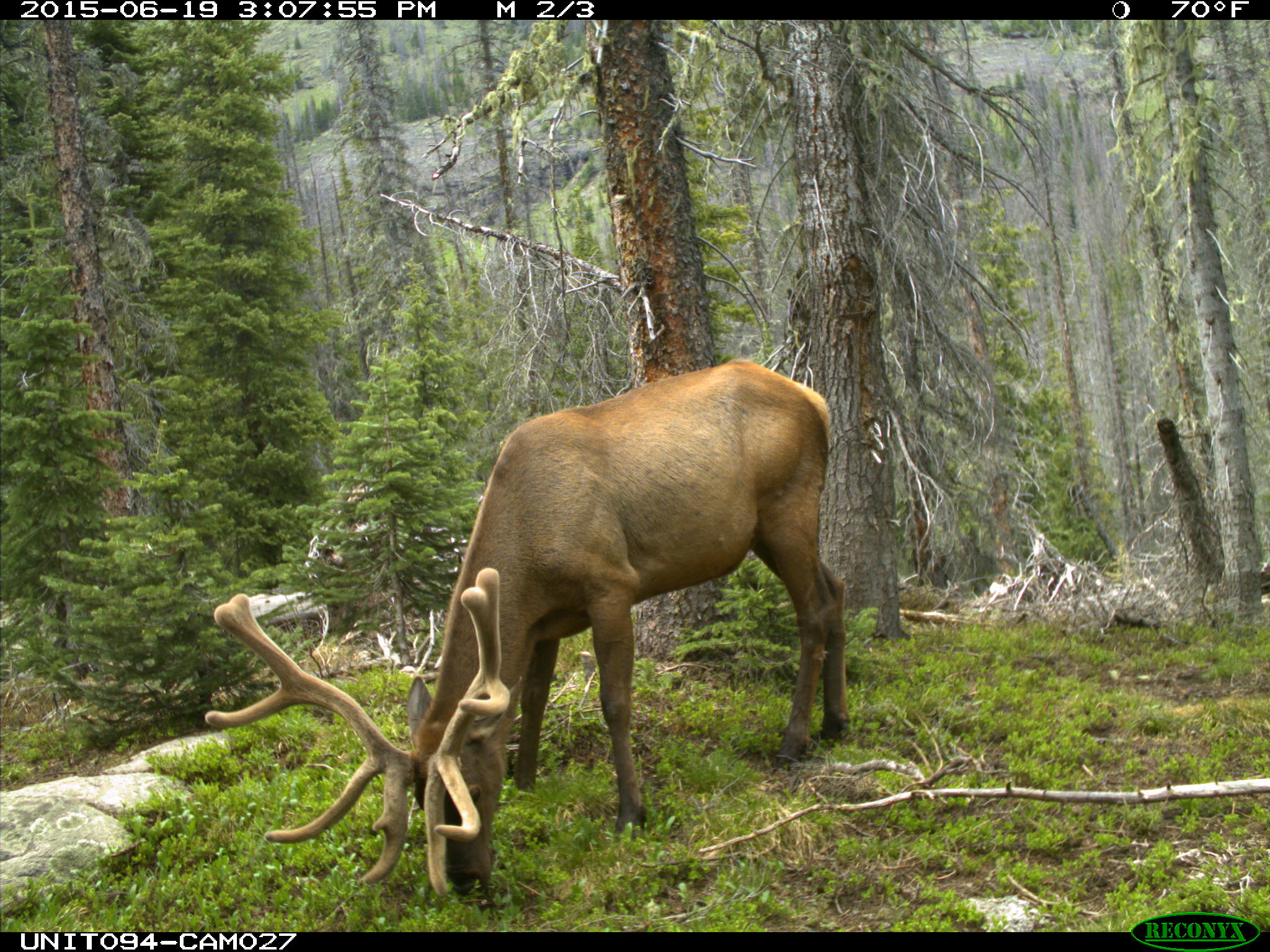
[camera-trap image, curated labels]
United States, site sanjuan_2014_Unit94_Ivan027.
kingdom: Animalia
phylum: Chordata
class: Mammalia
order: Artiodactyla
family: Cervidae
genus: Cervus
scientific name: Cervus elaphus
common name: red deer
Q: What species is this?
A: Cervus elaphus (red deer).